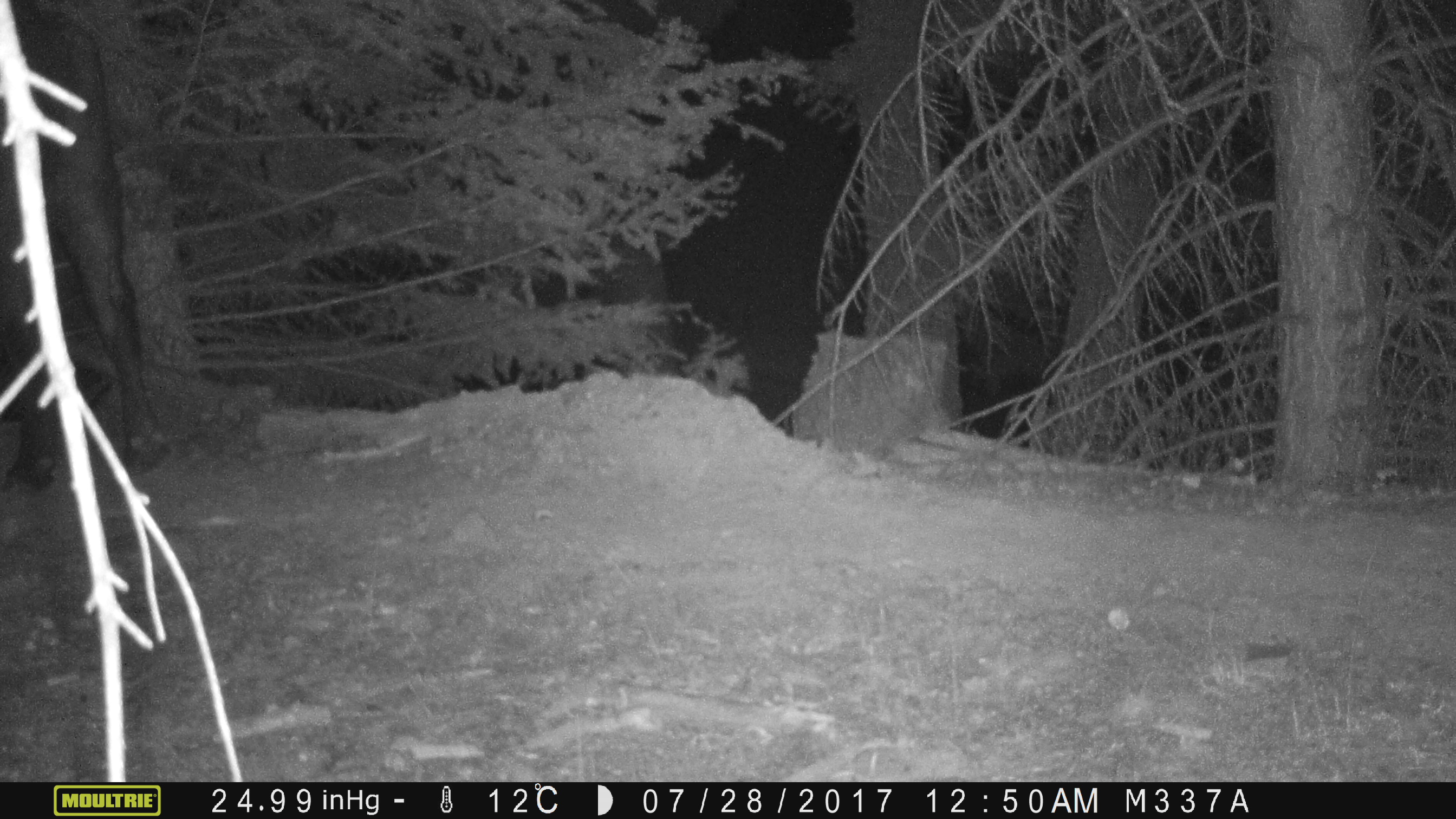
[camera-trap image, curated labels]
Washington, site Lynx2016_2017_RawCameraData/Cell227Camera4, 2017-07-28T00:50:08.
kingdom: Animalia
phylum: Chordata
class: Mammalia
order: Artiodactyla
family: Bovidae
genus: Bos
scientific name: Bos taurus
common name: domestic cattle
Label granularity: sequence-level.